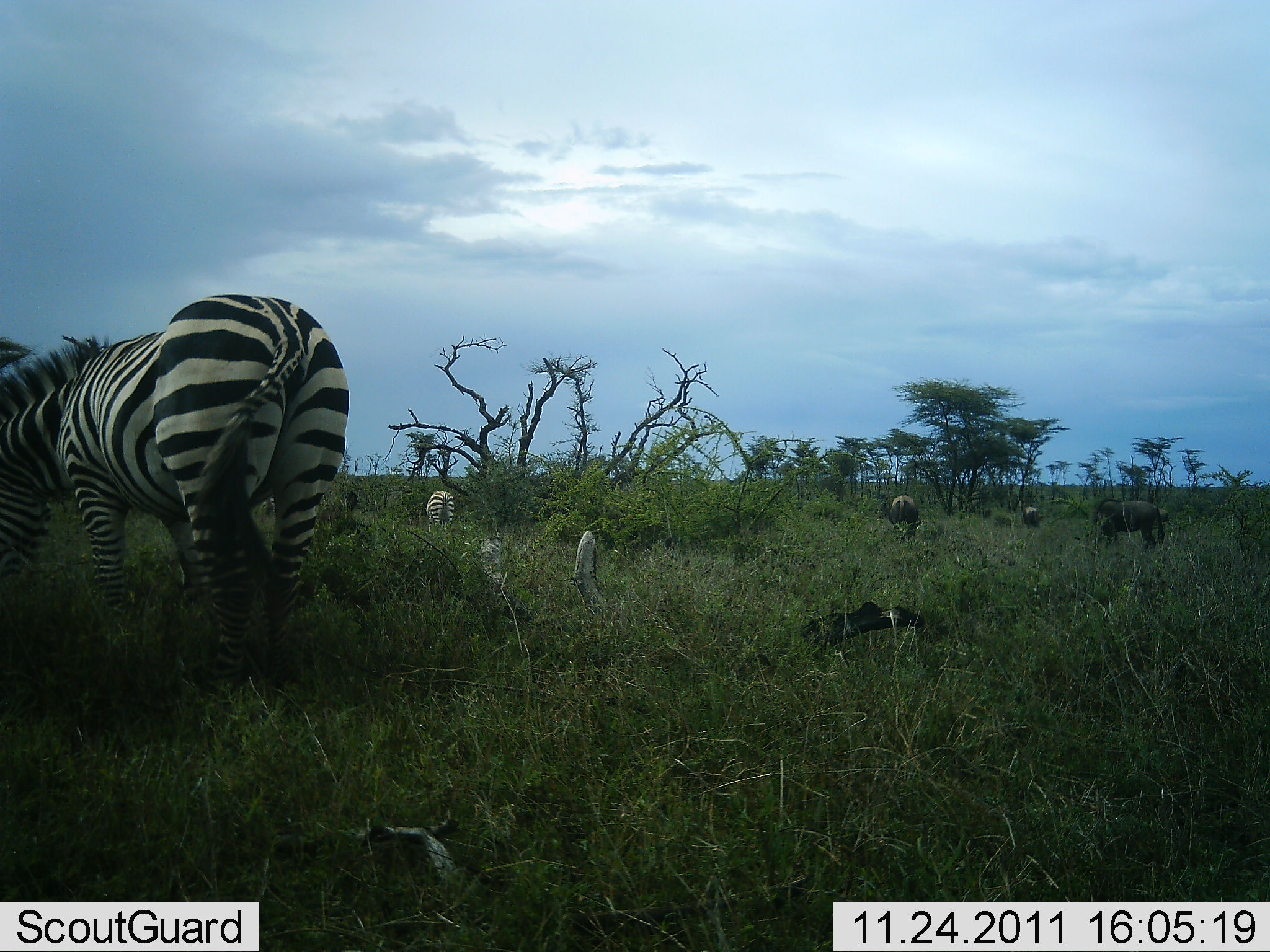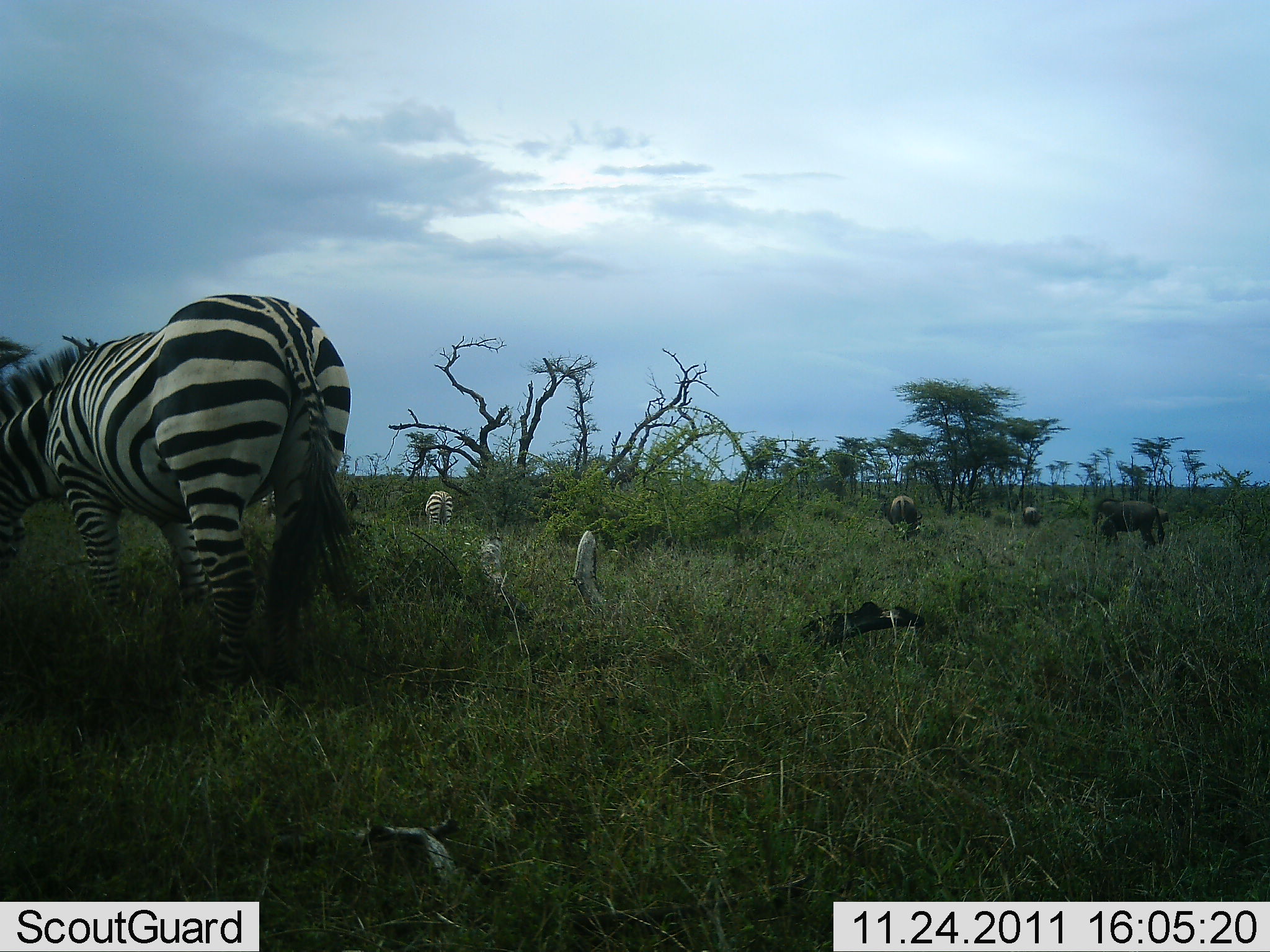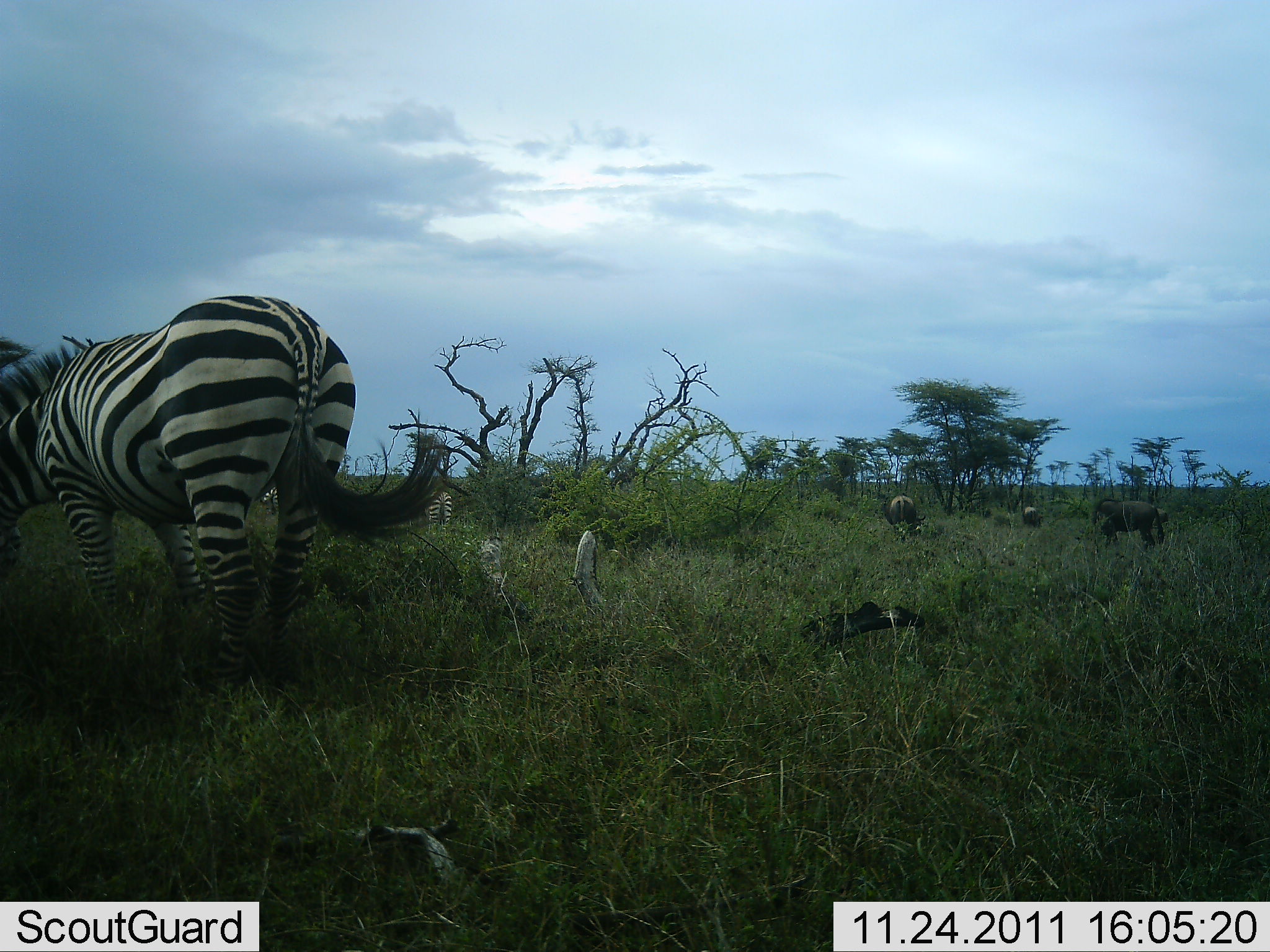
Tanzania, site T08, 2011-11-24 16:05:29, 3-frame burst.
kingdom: Animalia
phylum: Chordata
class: Mammalia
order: Artiodactyla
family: Bovidae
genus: Connochaetes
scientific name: Connochaetes taurinus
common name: blue wildebeest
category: wildebeest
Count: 3.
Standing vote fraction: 58%.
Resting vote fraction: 0%.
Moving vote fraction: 0%.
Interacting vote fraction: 0%.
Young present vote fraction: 0%.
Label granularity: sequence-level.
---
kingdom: Animalia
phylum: Chordata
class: Mammalia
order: Perissodactyla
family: Equidae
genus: Equus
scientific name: Equus quagga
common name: plains zebra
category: zebra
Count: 2.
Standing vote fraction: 36%.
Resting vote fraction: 0%.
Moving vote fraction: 5%.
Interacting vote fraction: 0%.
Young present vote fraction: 0%.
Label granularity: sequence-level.